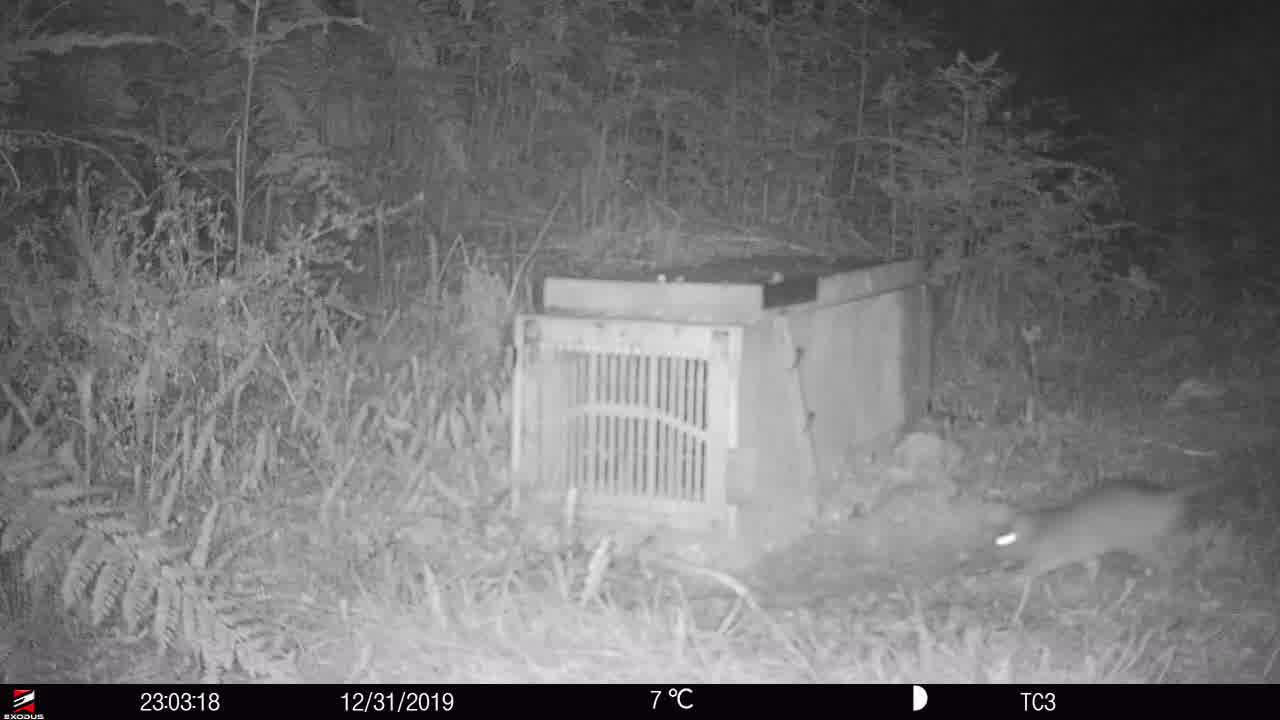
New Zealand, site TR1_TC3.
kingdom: Animalia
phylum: Chordata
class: Mammalia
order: Rodentia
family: Muridae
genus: Rattus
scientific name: Rattus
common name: rat